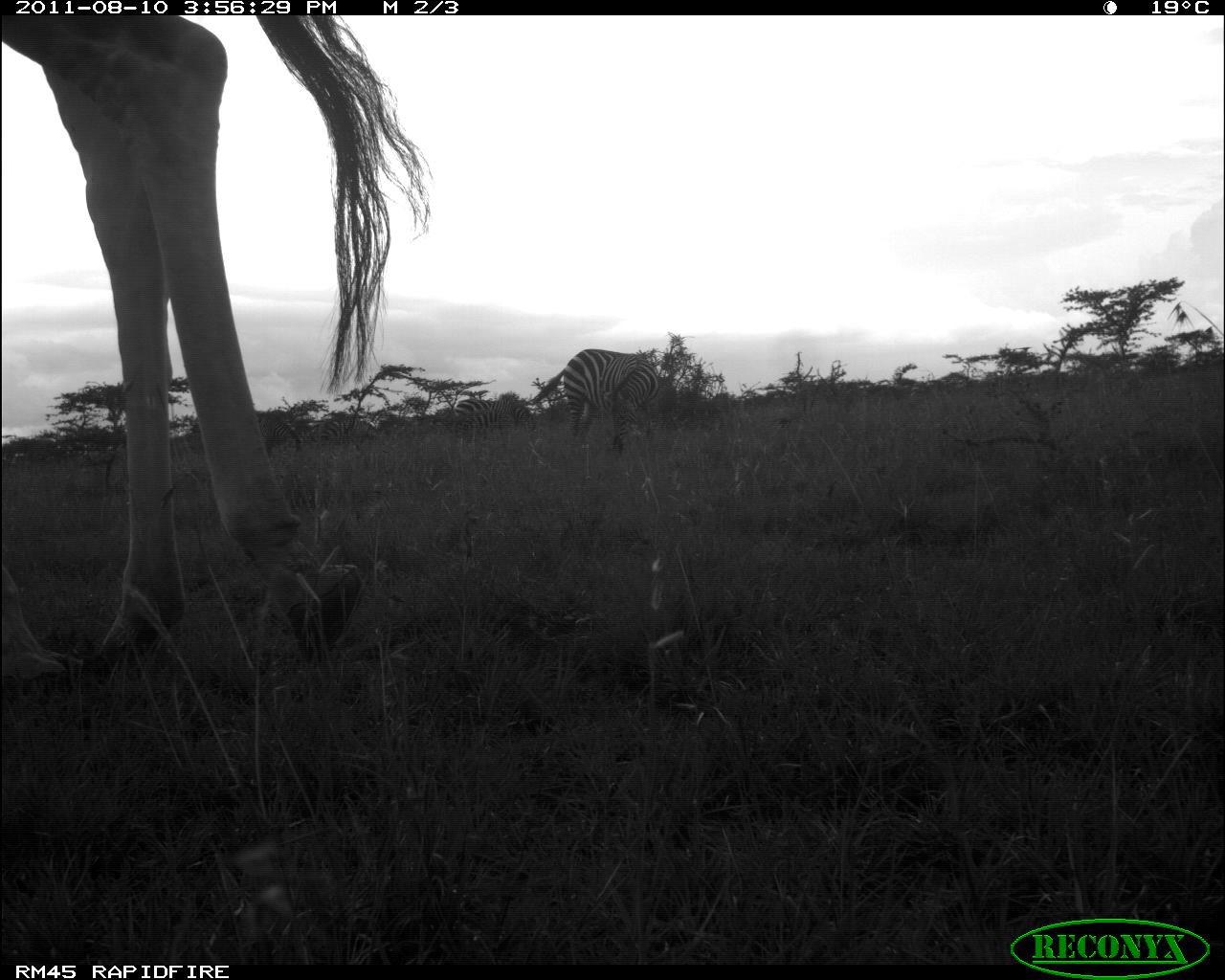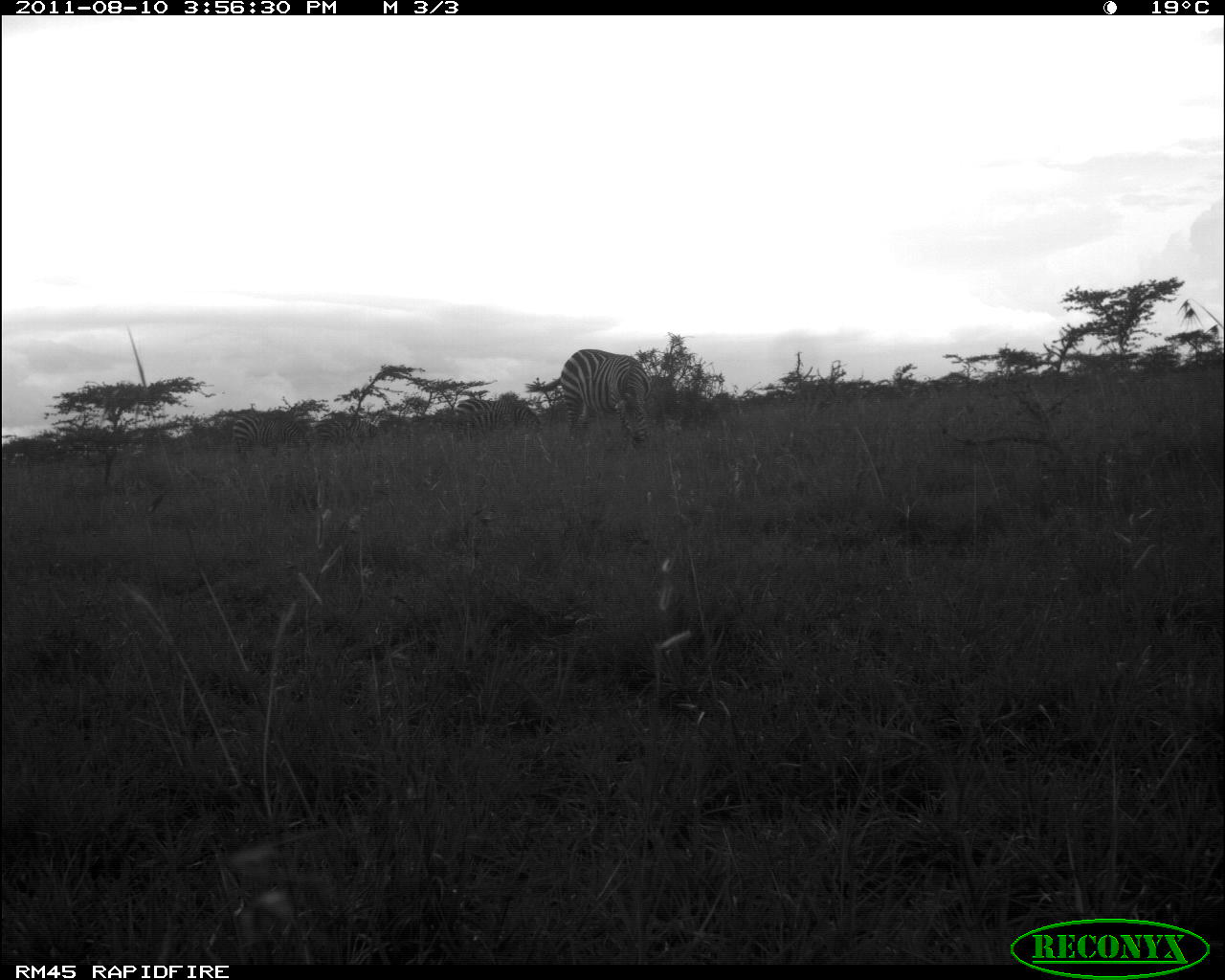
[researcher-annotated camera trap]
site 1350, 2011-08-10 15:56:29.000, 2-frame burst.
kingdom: Animalia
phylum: Chordata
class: Mammalia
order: Artiodactyla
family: Giraffidae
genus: Giraffa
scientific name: Giraffa camelopardalis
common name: giraffe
Giraffa camelopardalis (giraffe), count 1.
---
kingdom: Animalia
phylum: Chordata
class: Mammalia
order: Perissodactyla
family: Equidae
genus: Equus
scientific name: Equus quagga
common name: plains zebra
Equus quagga (plains zebra), count 4.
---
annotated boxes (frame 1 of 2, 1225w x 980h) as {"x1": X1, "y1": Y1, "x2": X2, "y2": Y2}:
giraffa camelopardalis: {"x1": 0, "y1": 13, "x2": 440, "y2": 712}; {"x1": 530, "y1": 347, "x2": 661, "y2": 459}; {"x1": 446, "y1": 394, "x2": 536, "y2": 444}; {"x1": 453, "y1": 412, "x2": 513, "y2": 455}; {"x1": 256, "y1": 413, "x2": 310, "y2": 460}; {"x1": 315, "y1": 417, "x2": 381, "y2": 450}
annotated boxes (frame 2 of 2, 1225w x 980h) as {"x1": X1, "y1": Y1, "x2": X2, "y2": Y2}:
equus quagga: {"x1": 524, "y1": 348, "x2": 651, "y2": 452}; {"x1": 230, "y1": 410, "x2": 311, "y2": 458}; {"x1": 456, "y1": 398, "x2": 543, "y2": 440}; {"x1": 313, "y1": 415, "x2": 381, "y2": 448}